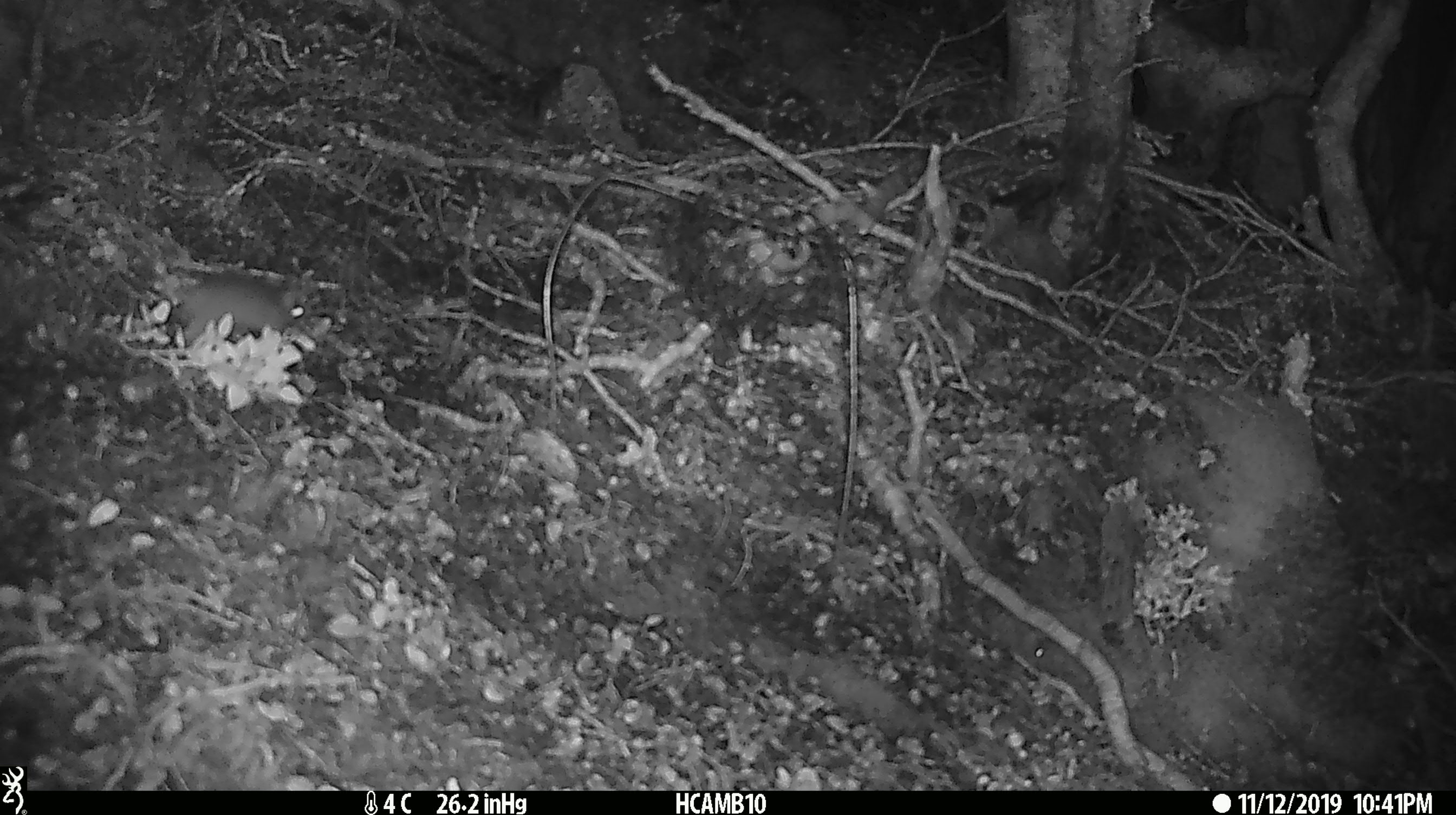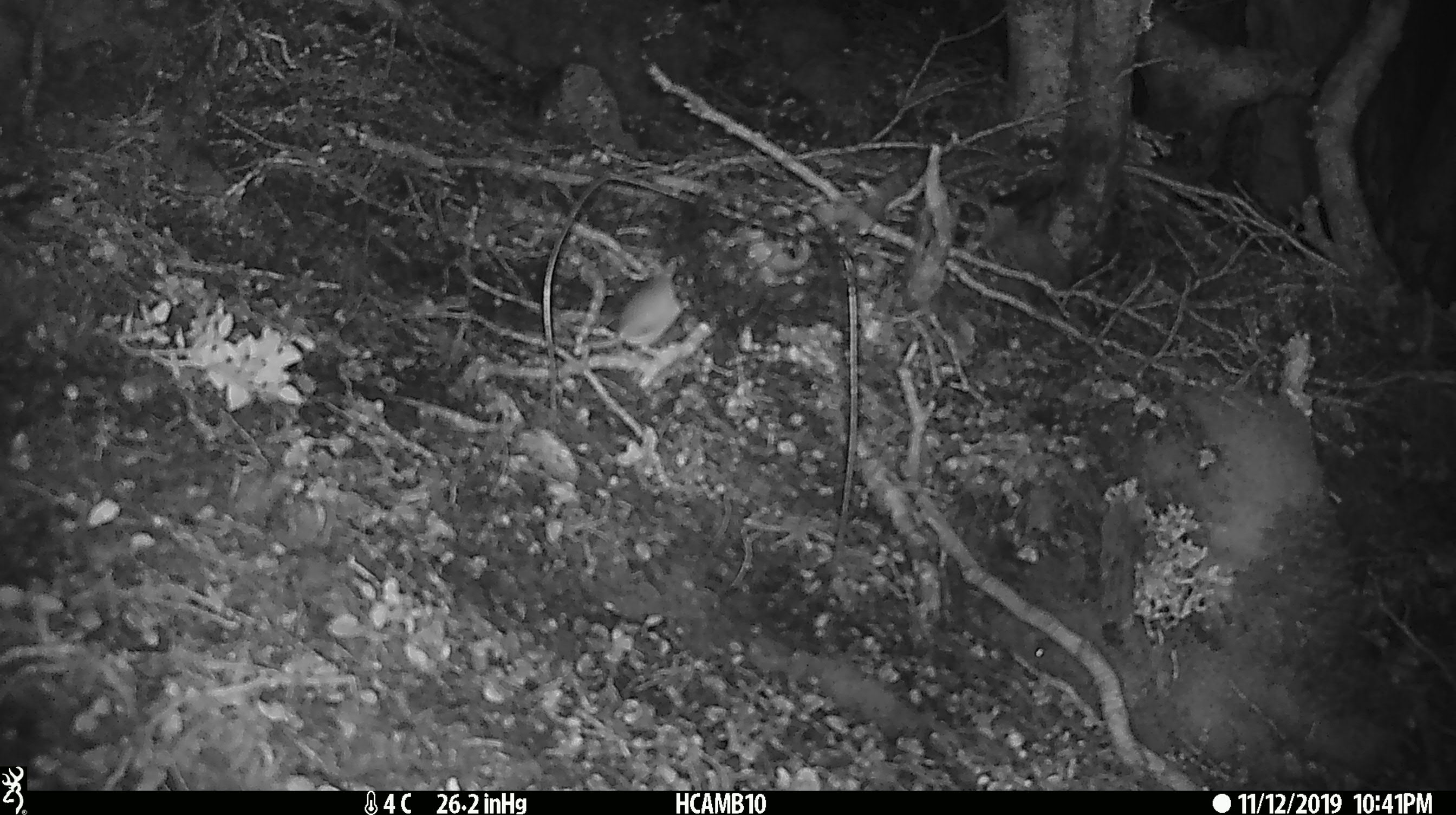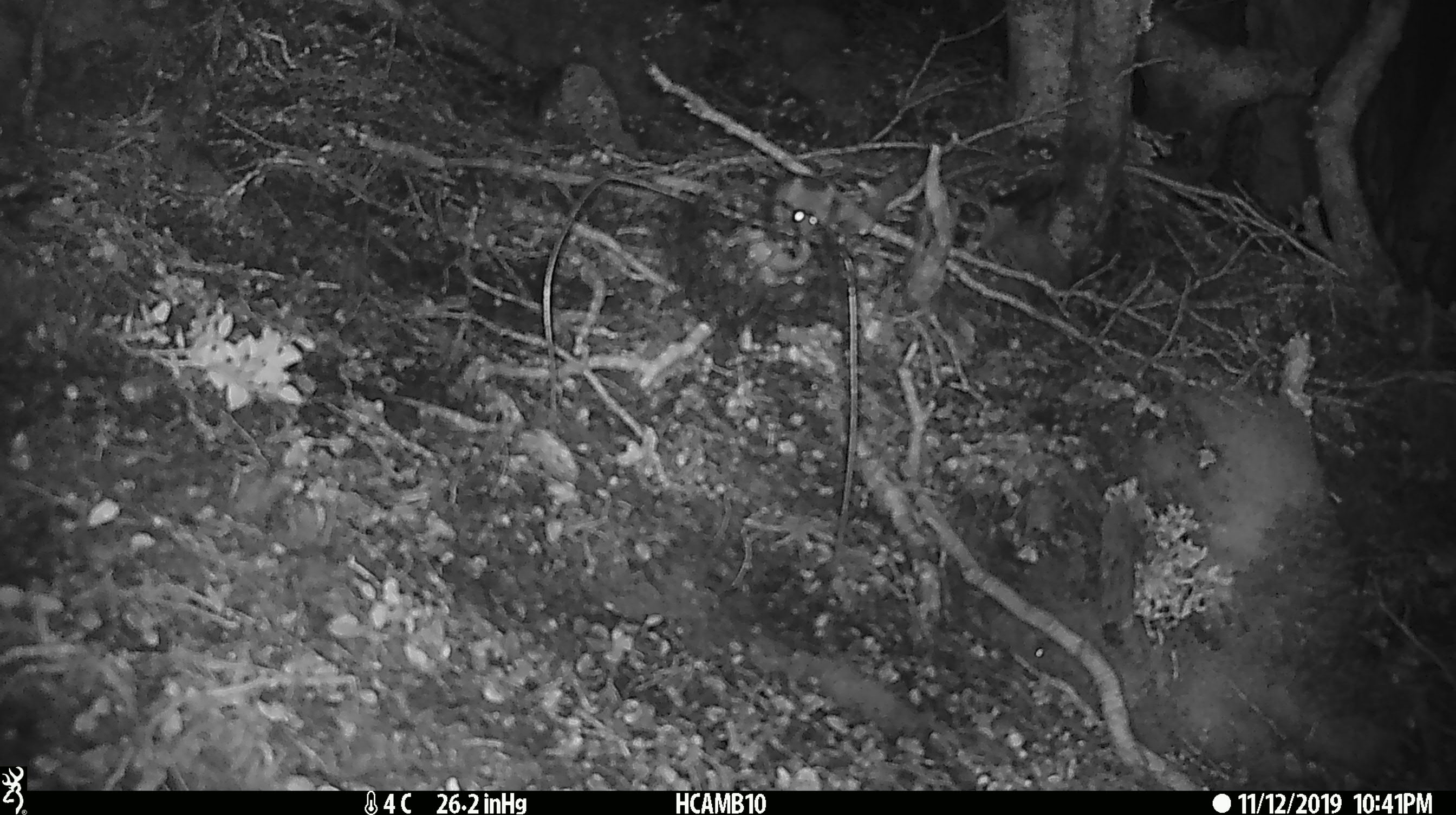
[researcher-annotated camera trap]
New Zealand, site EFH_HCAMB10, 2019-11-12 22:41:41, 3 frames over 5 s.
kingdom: Animalia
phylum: Chordata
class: Mammalia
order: Rodentia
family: Muridae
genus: Mus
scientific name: Mus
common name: mouse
Mouse (Mus).